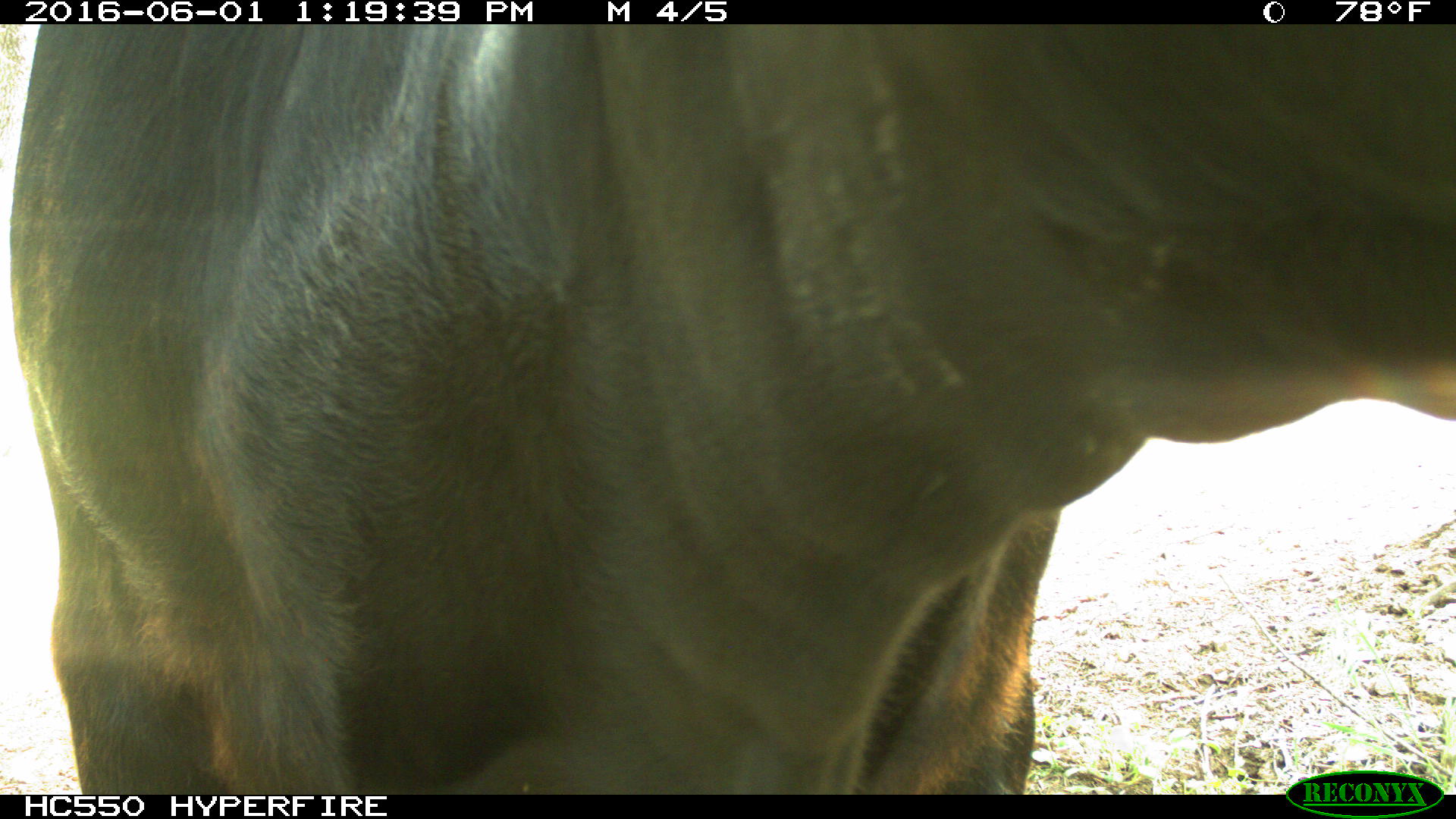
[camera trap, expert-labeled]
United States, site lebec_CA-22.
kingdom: Animalia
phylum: Chordata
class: Mammalia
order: Artiodactyla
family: Bovidae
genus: Bos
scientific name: Bos taurus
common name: domestic cow